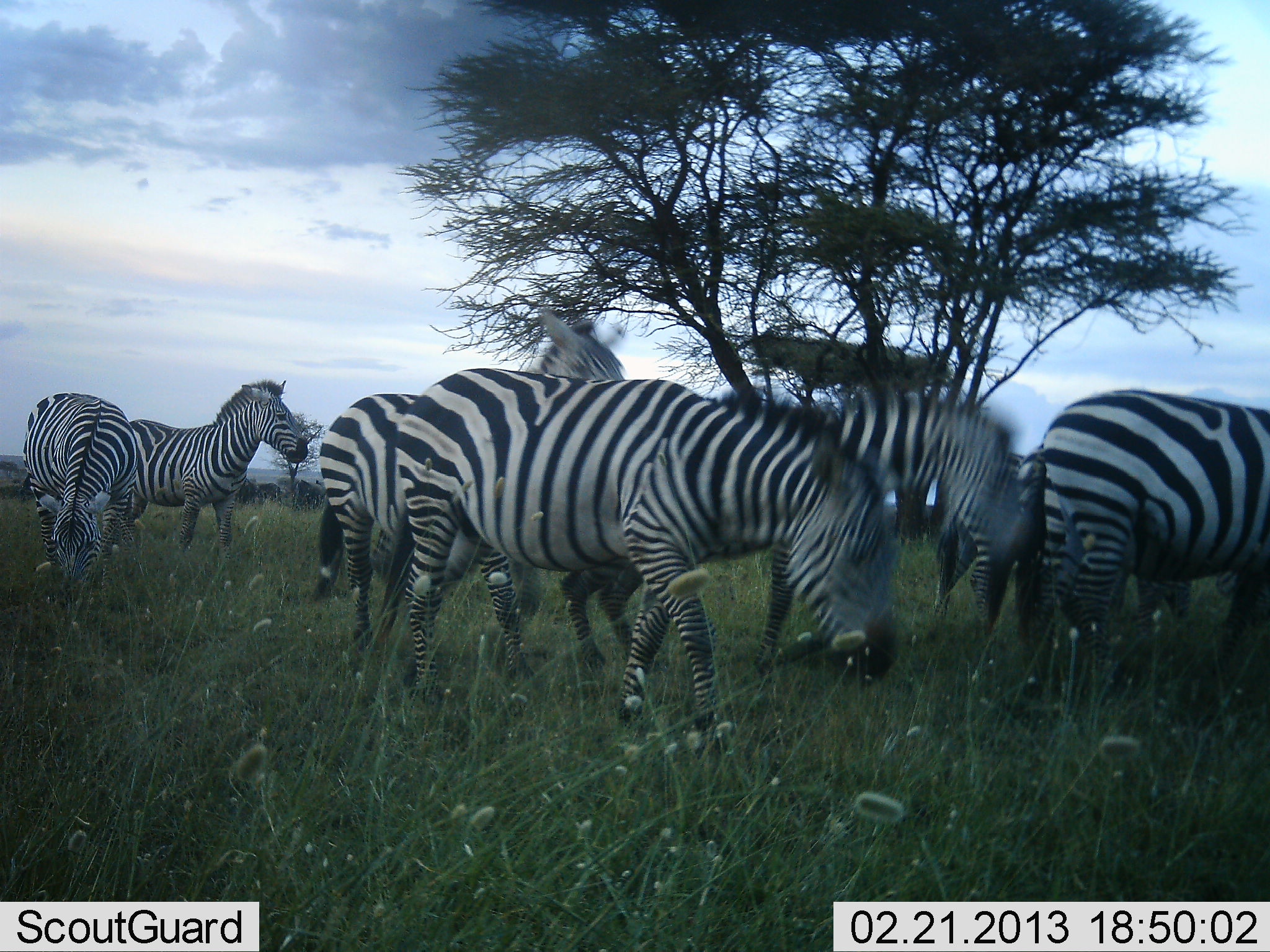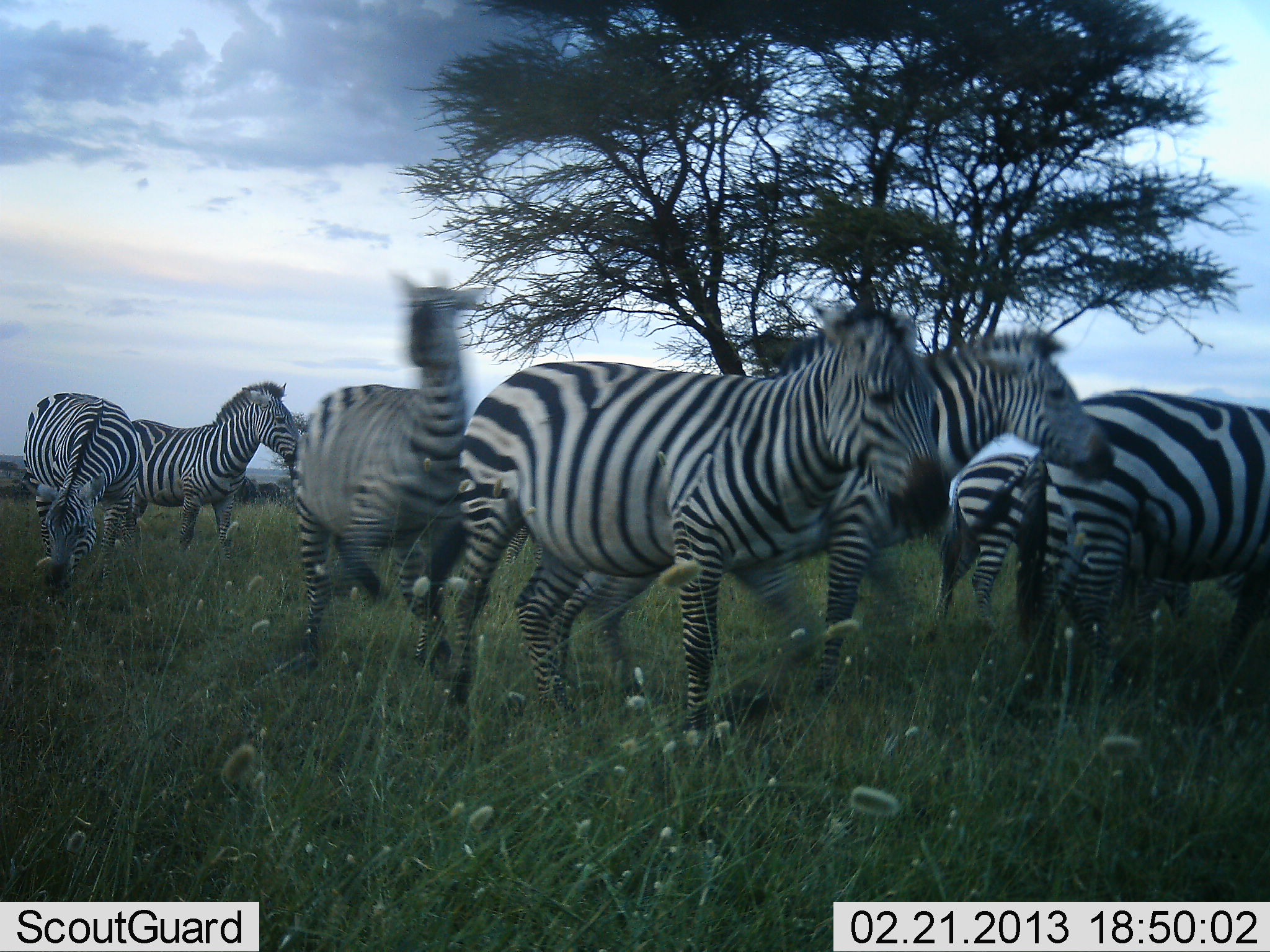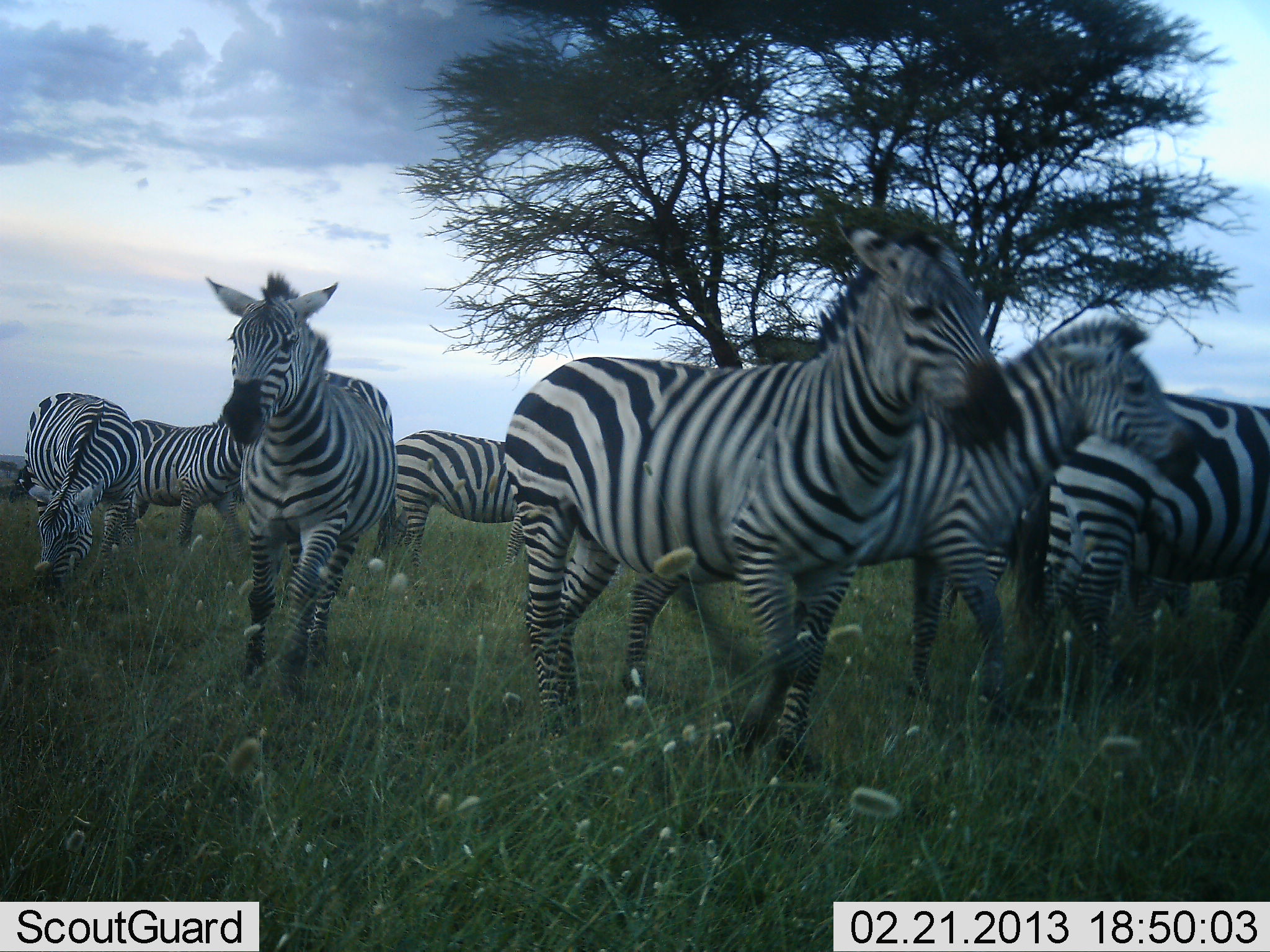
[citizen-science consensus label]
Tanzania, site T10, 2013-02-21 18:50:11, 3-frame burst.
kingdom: Animalia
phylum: Chordata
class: Mammalia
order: Perissodactyla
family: Equidae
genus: Equus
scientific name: Equus quagga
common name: plains zebra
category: zebra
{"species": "zebra (plains zebra) (Equus quagga)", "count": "7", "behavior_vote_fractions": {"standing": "63%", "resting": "0%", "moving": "87%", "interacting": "27%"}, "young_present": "0%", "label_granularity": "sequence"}